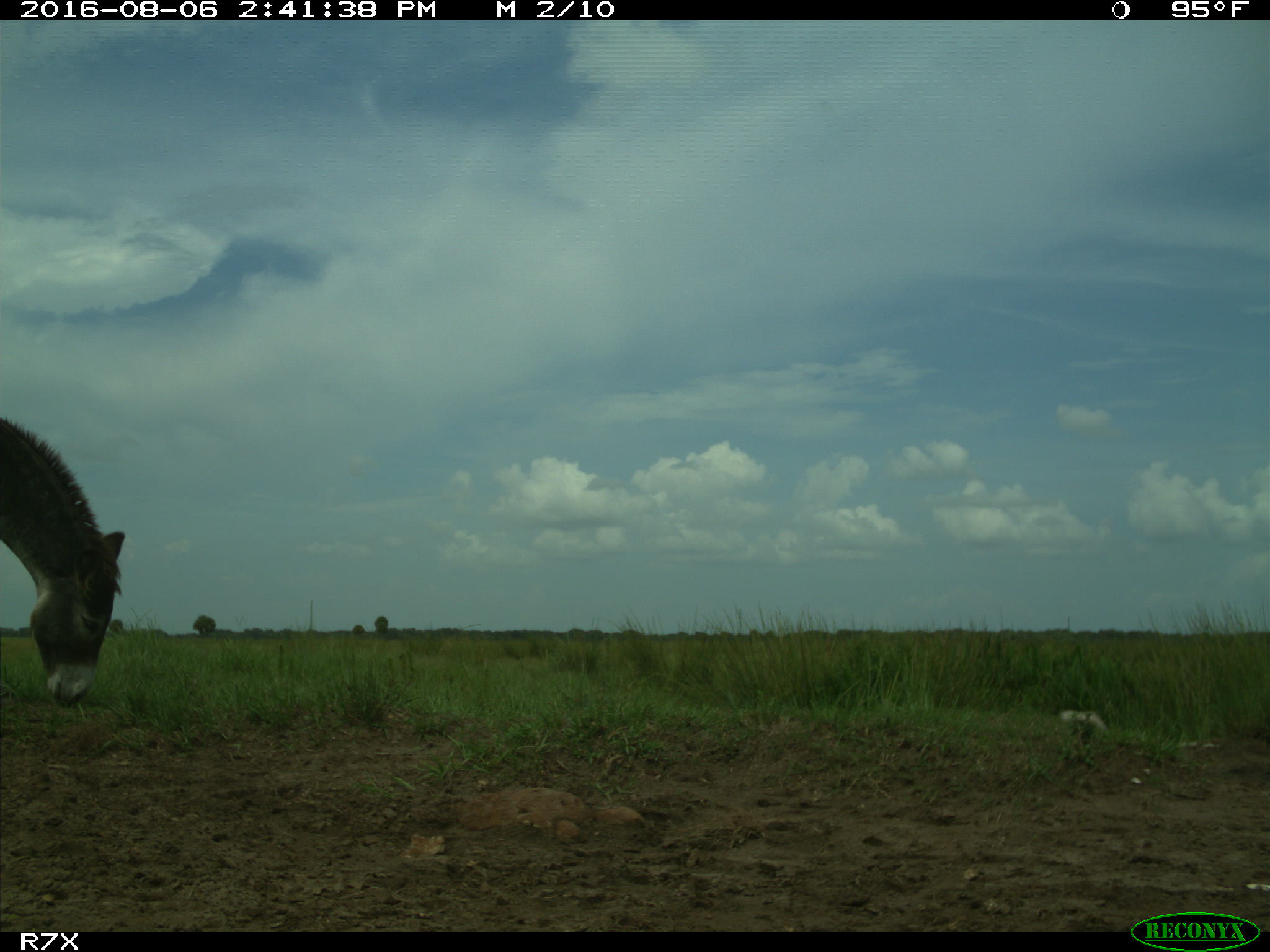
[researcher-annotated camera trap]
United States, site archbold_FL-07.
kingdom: Animalia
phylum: Chordata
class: Mammalia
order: Perissodactyla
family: Equidae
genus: Equus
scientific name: Equus africanus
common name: african wild ass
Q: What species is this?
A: Equus africanus (african wild ass).